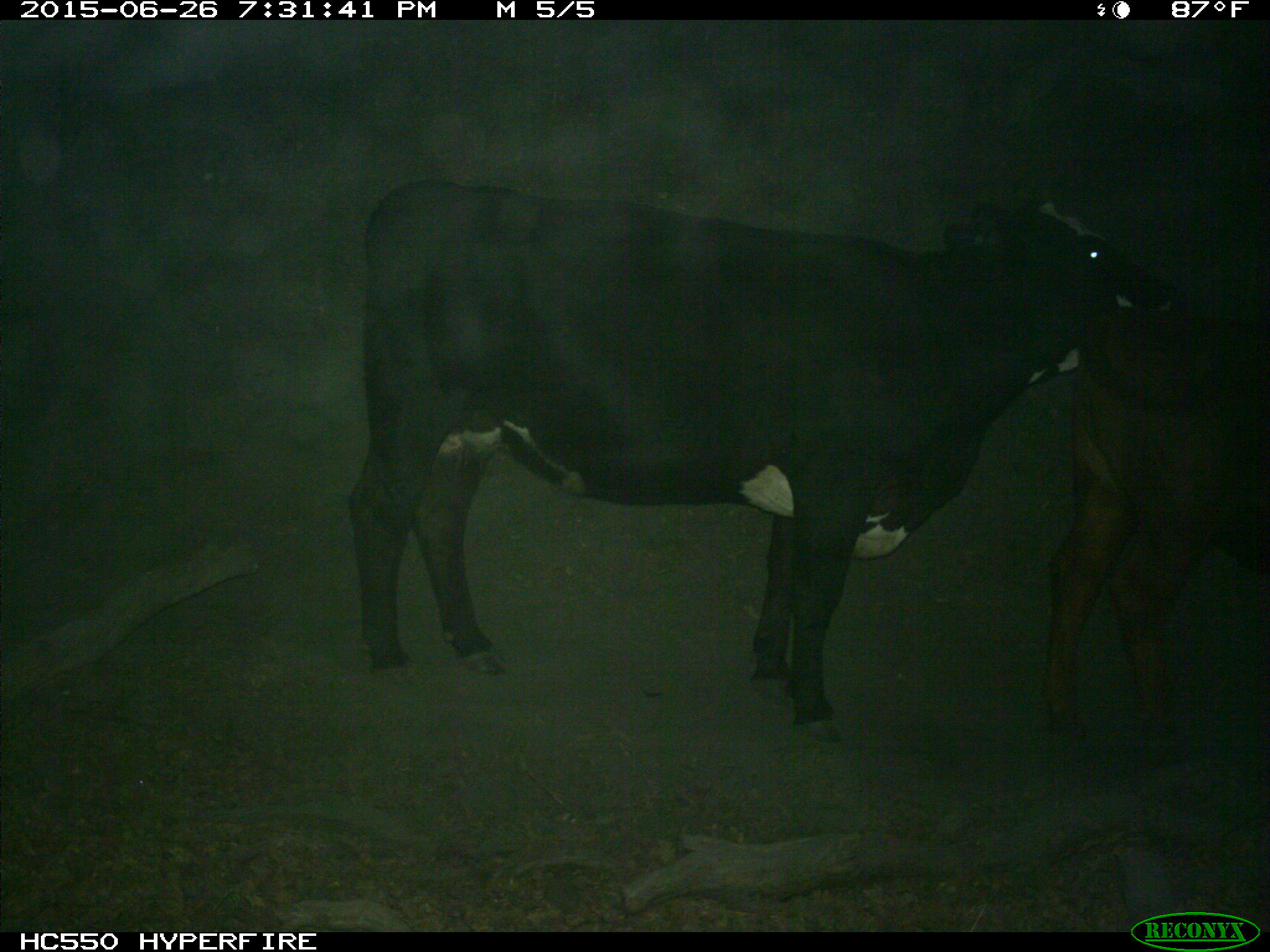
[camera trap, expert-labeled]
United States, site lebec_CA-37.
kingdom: Animalia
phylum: Chordata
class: Mammalia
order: Artiodactyla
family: Bovidae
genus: Bos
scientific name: Bos taurus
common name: domestic cow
Bos taurus (domestic cow).